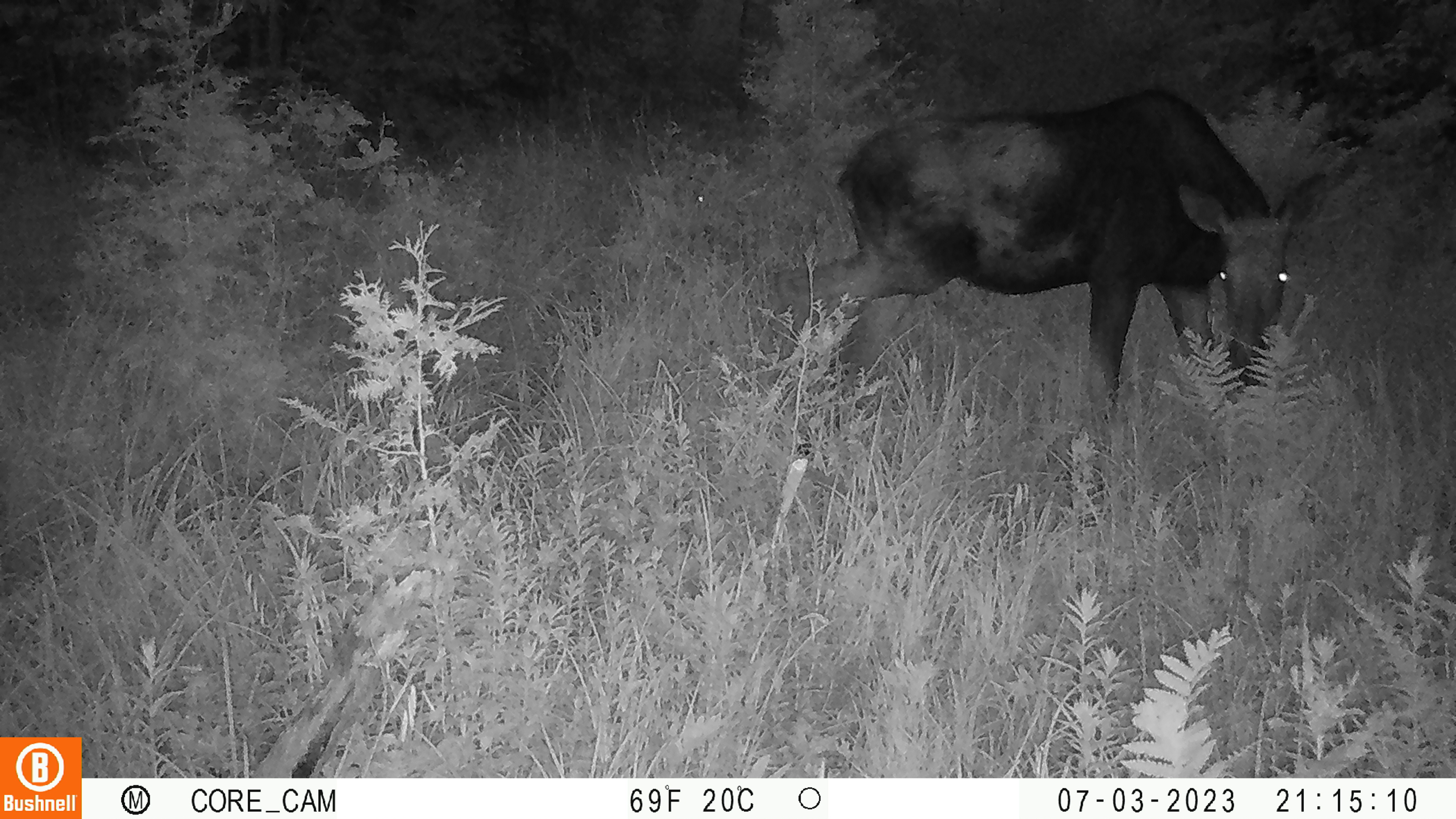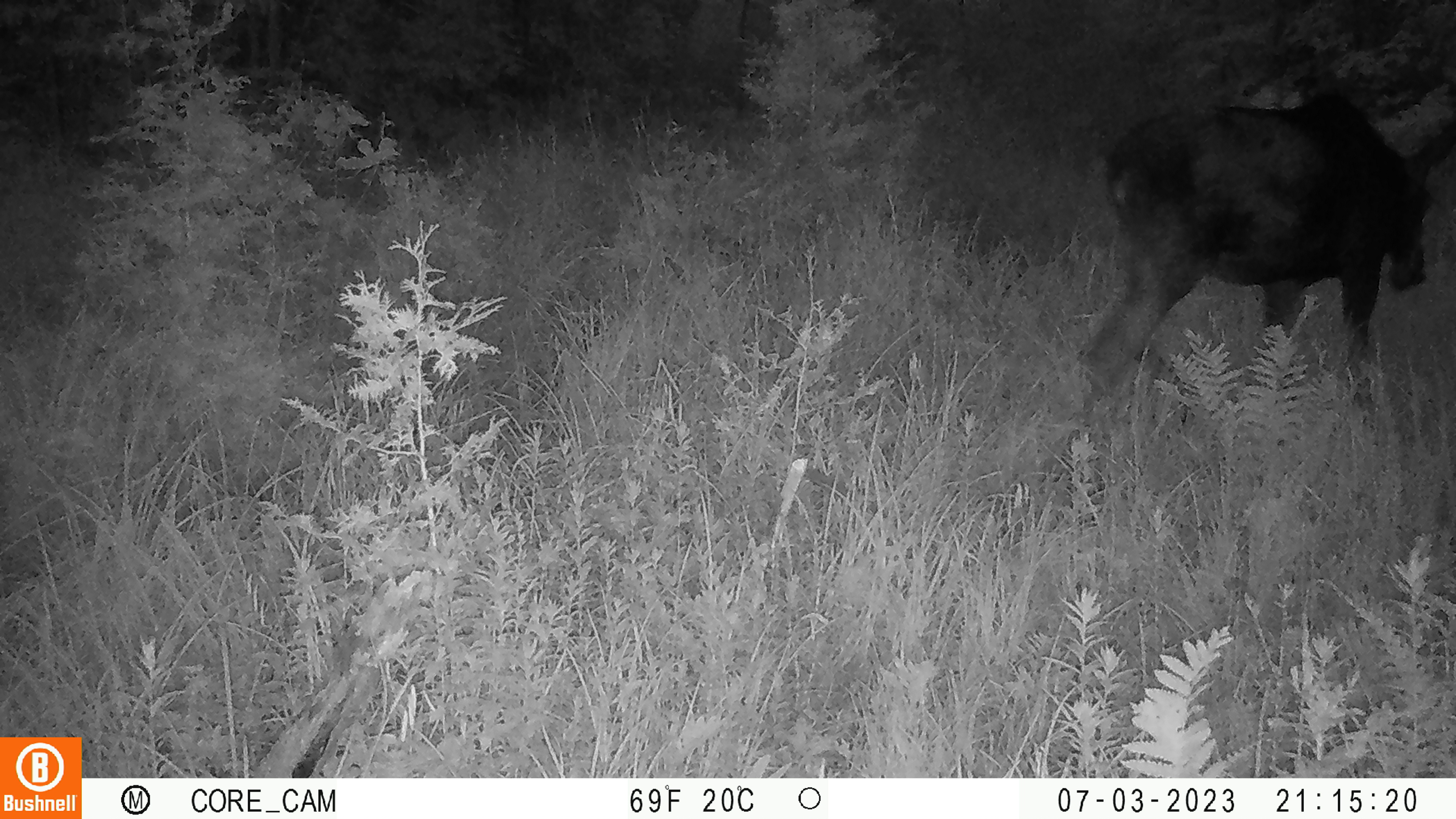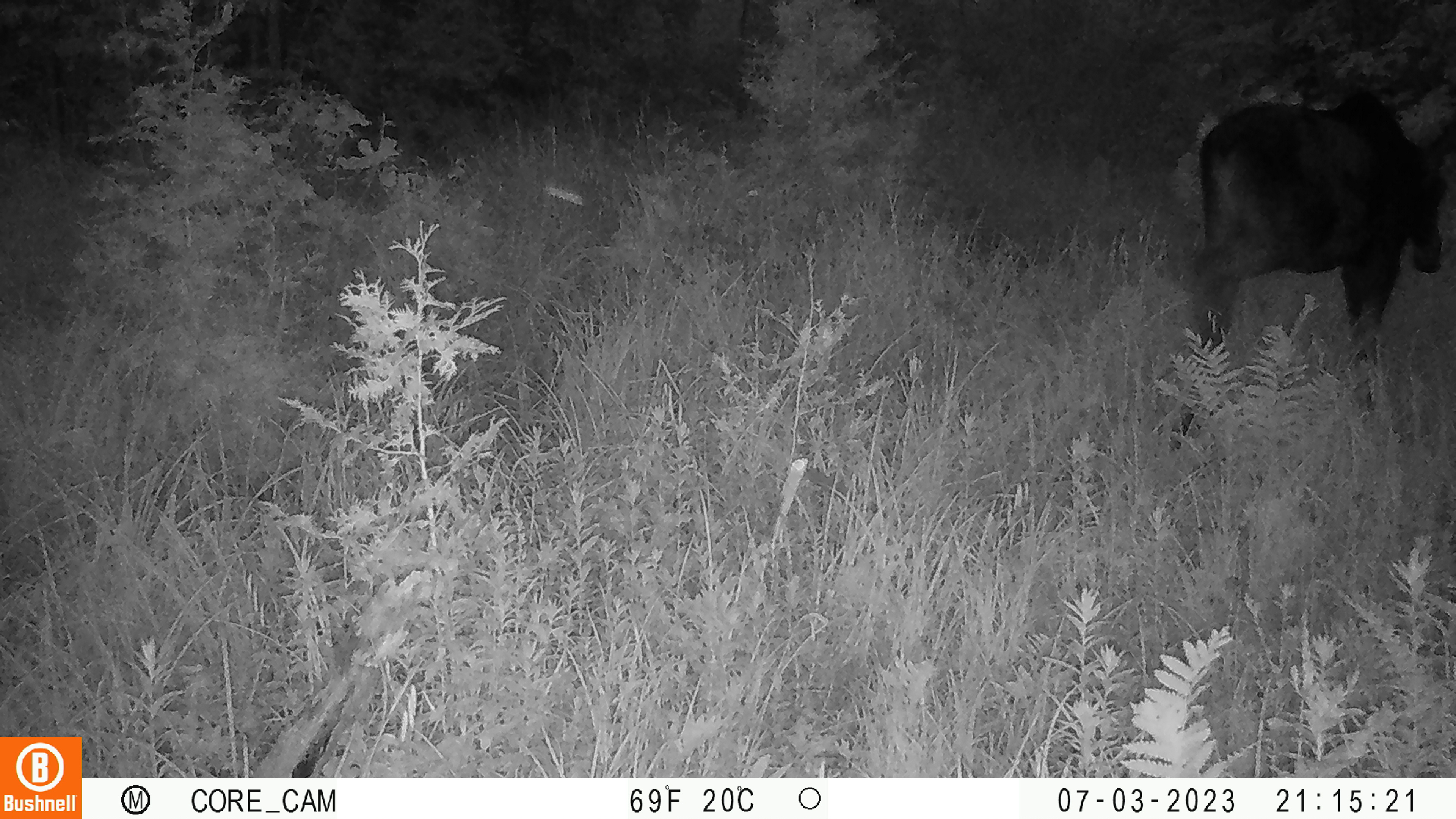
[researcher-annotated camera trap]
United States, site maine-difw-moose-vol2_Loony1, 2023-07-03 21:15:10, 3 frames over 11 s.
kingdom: Animalia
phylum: Chordata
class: Mammalia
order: Artiodactyla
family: Cervidae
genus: Alces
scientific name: Alces alces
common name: moose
Moose (Alces alces).